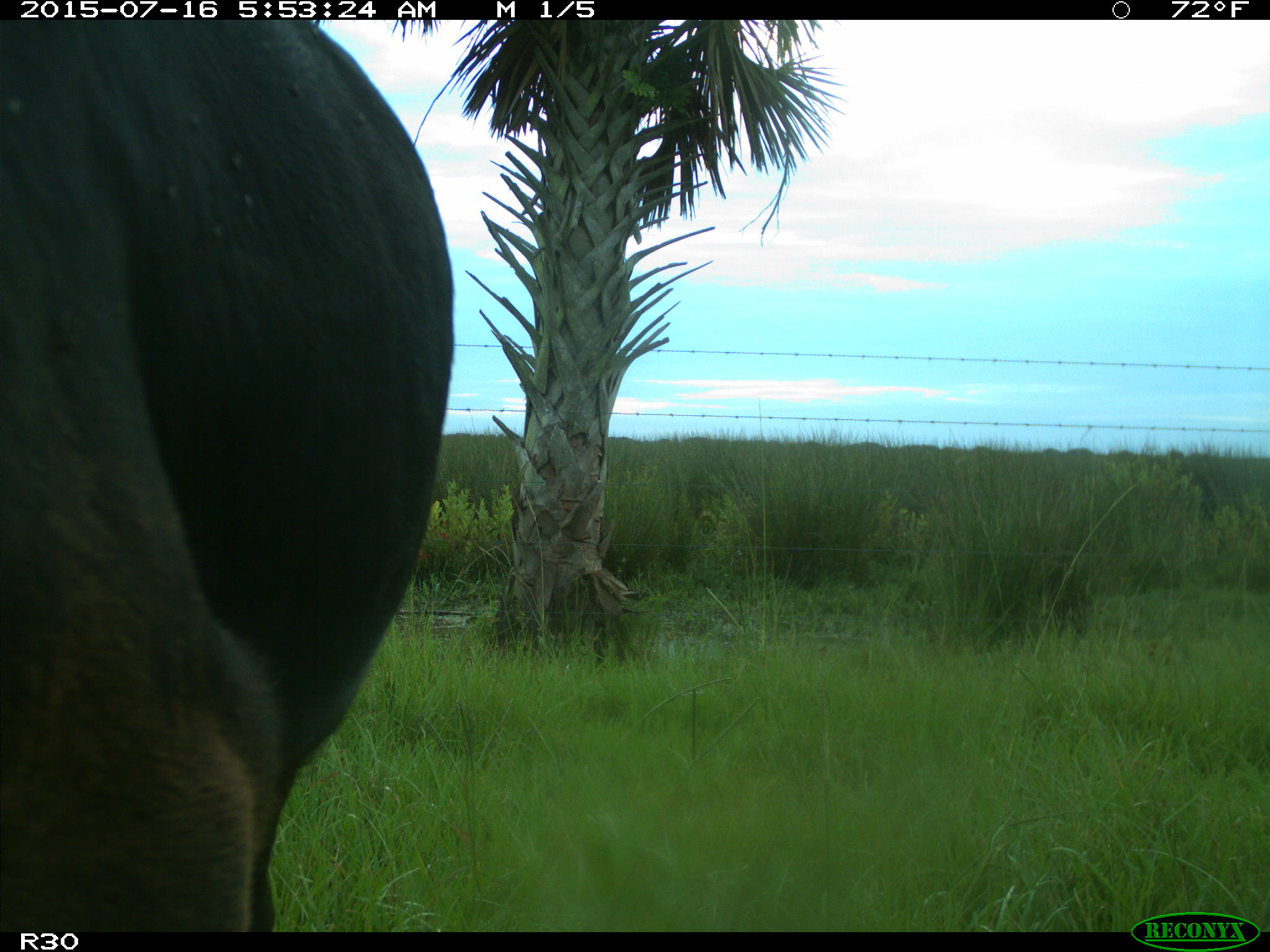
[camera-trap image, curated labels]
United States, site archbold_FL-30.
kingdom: Animalia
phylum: Chordata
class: Mammalia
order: Artiodactyla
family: Bovidae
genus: Bos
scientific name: Bos taurus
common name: domestic cow